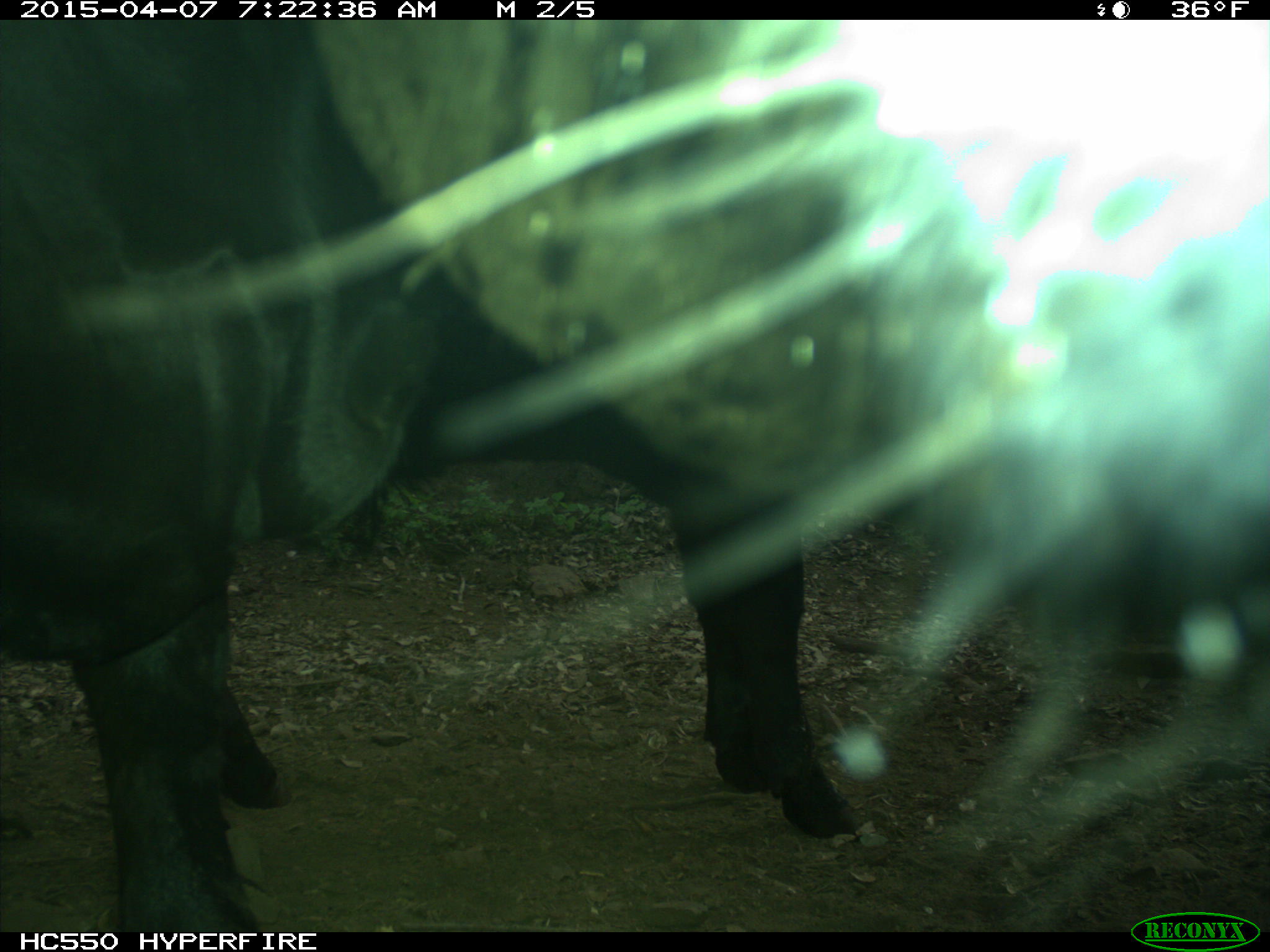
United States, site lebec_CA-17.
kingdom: Animalia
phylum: Chordata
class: Mammalia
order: Artiodactyla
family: Bovidae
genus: Bos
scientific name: Bos taurus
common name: domestic cow